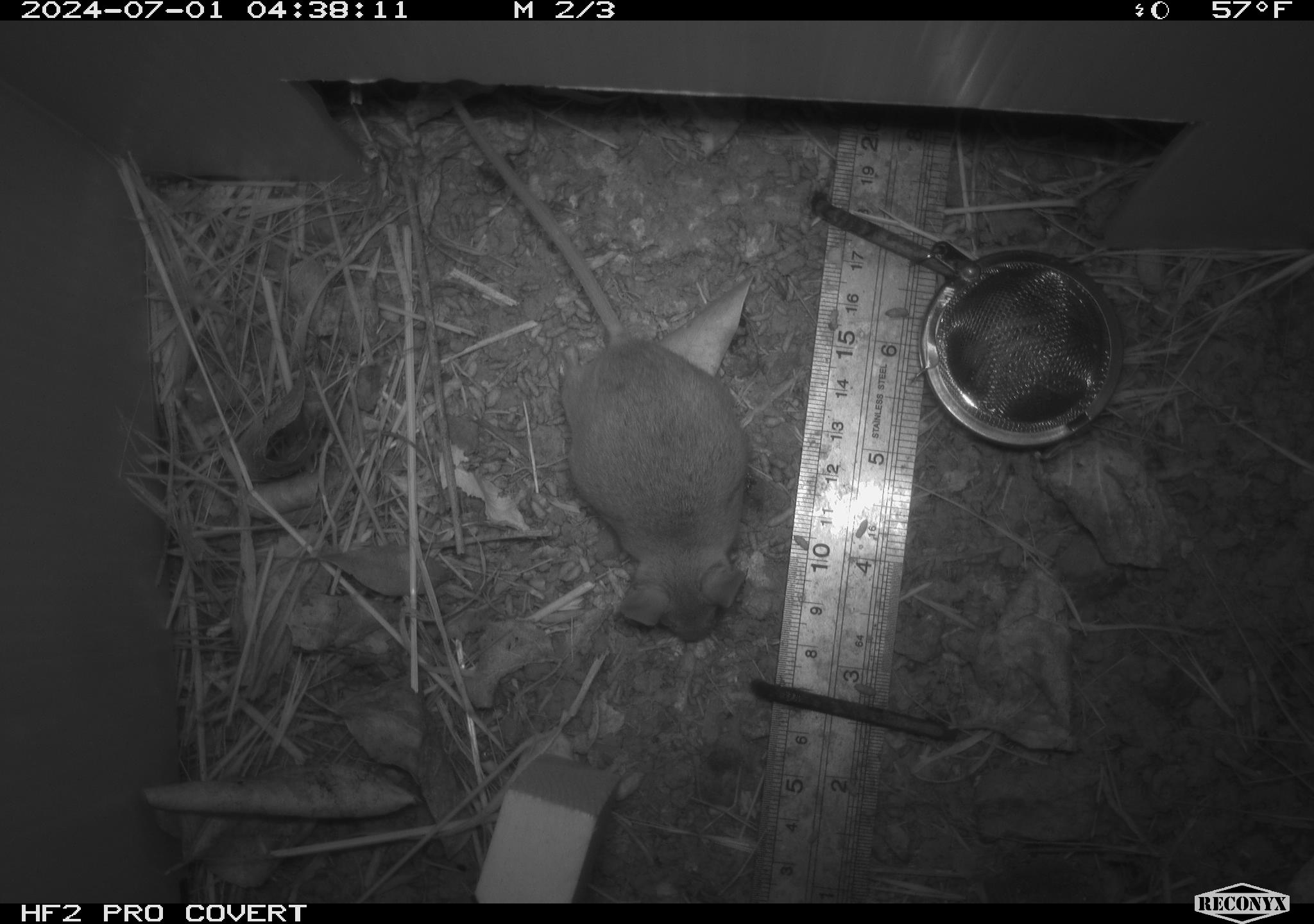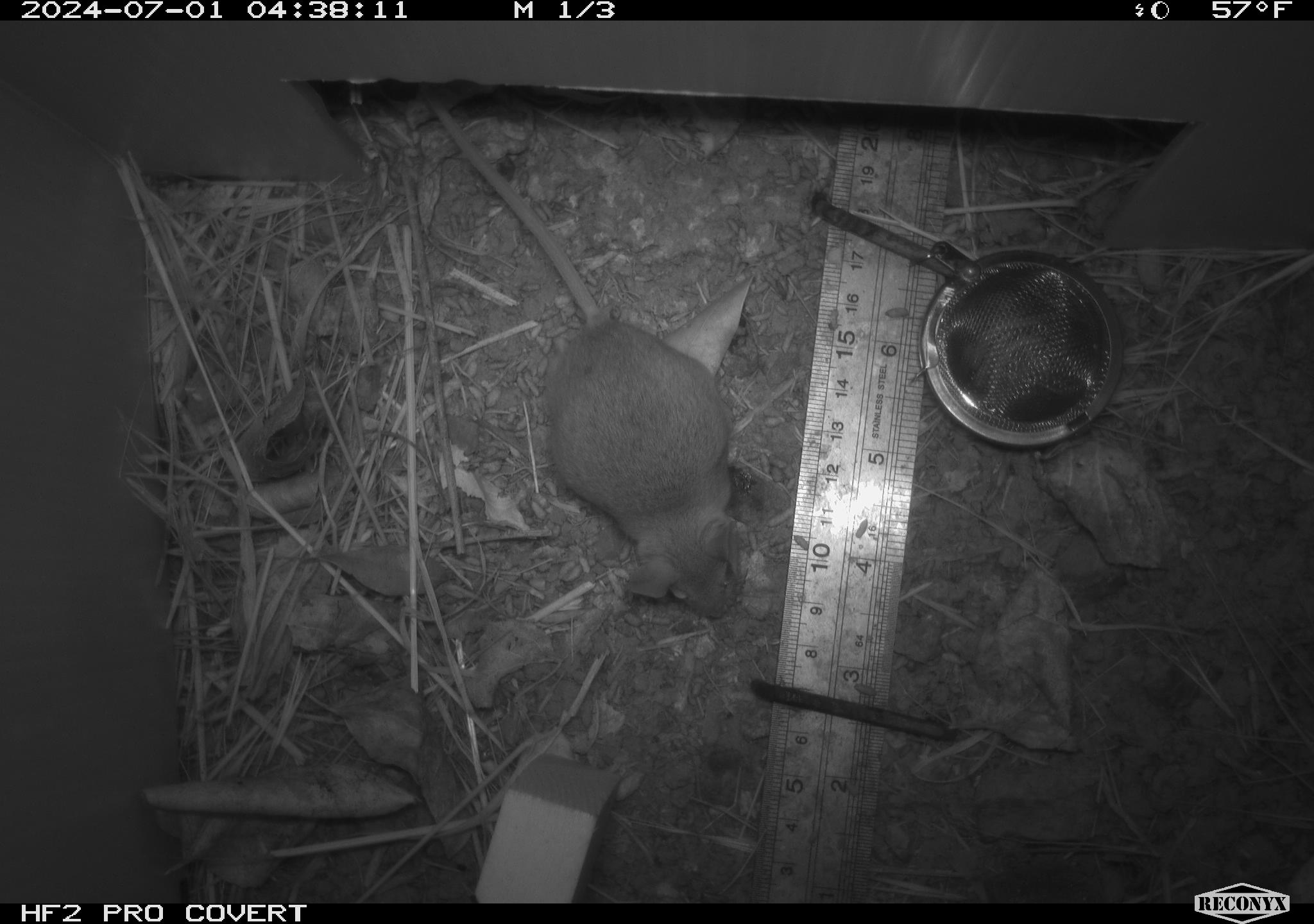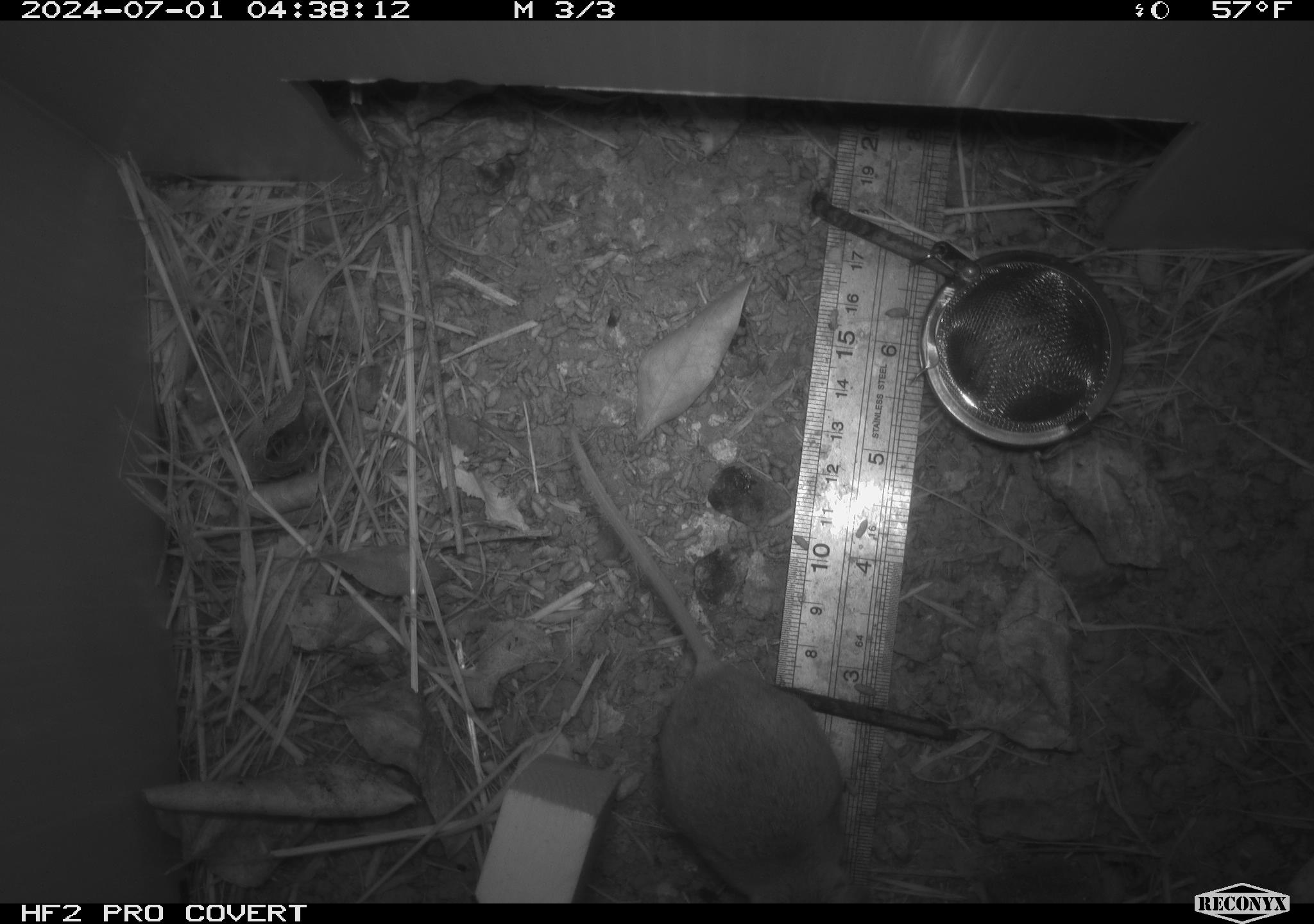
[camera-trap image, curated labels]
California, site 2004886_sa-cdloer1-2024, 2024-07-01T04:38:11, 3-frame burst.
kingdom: Animalia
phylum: Chordata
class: Mammalia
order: Rodentia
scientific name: Rodentia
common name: mouse species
Mouse species (Rodentia).